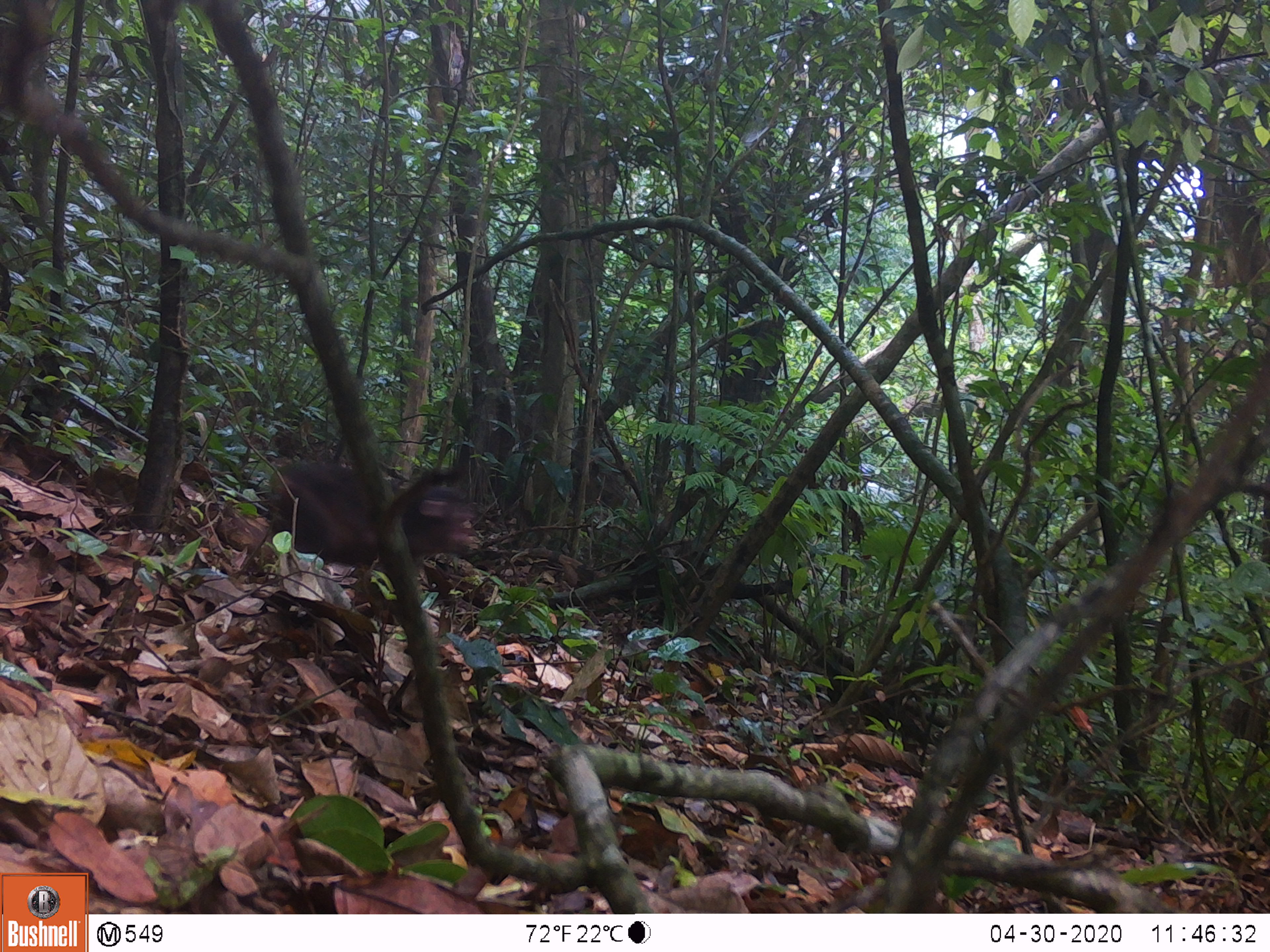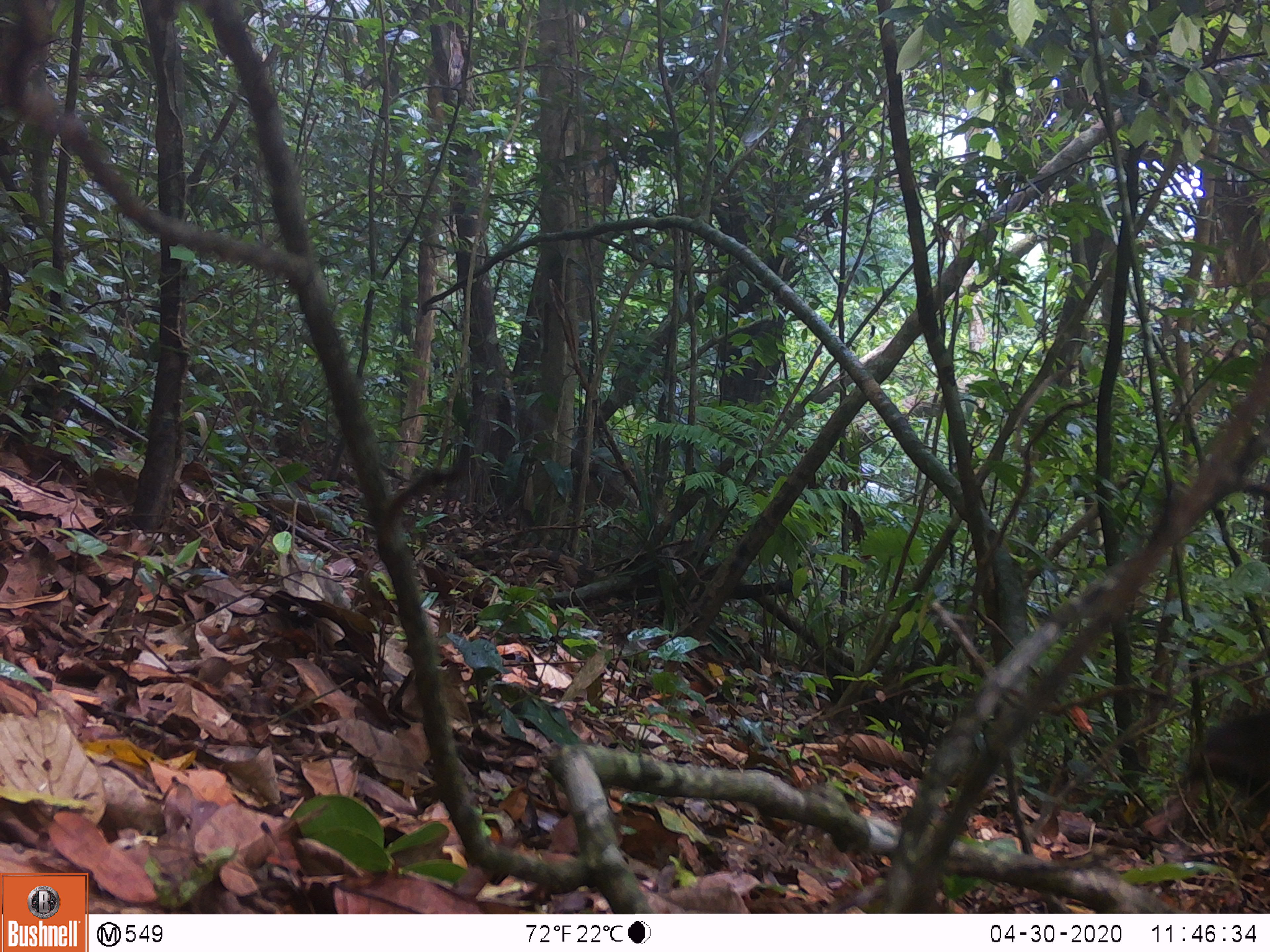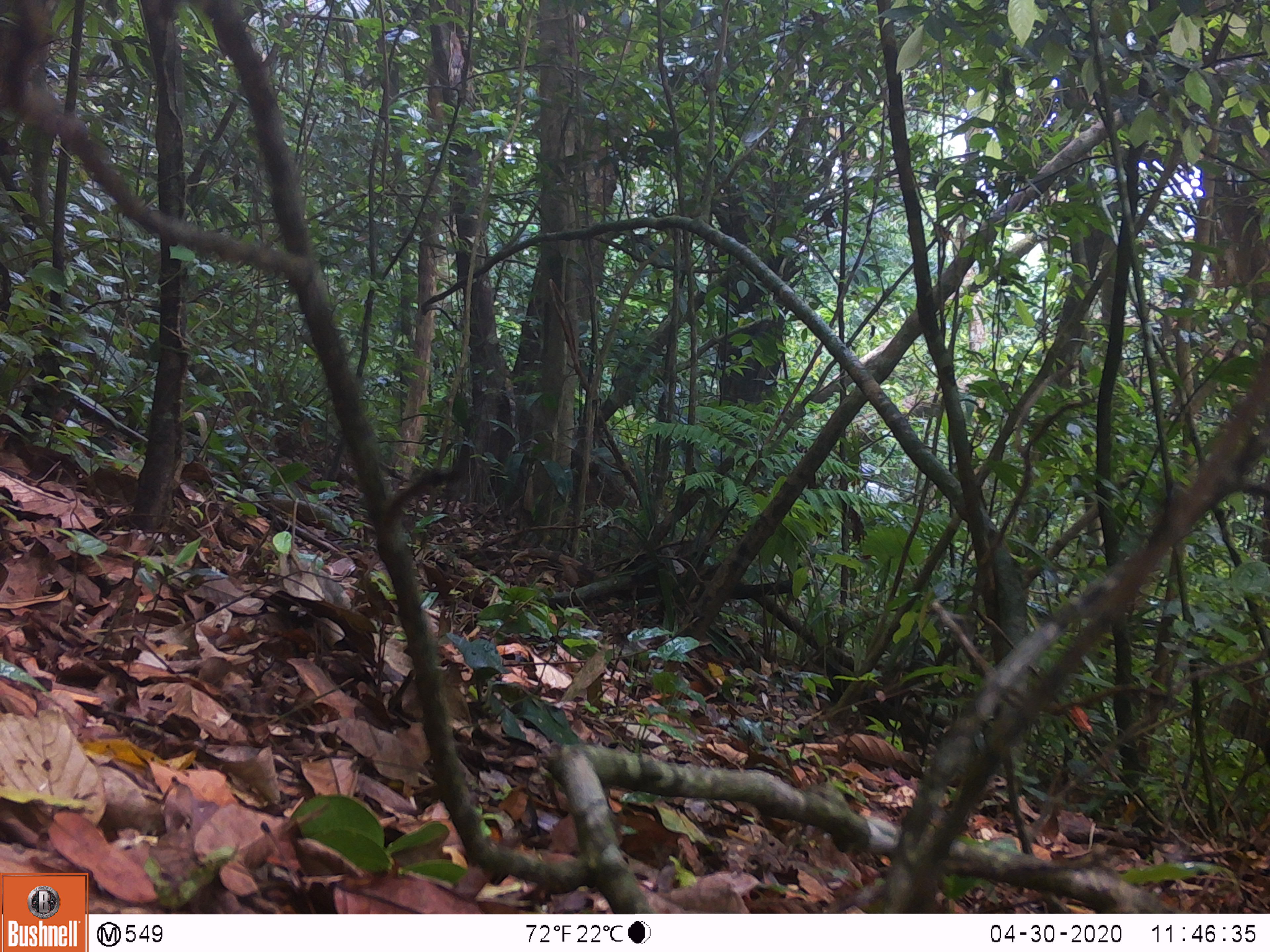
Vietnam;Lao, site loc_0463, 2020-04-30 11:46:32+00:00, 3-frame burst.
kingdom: Animalia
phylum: Chordata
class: Mammalia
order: Primates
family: Cercopithecidae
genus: Macaca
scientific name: Macaca arctoides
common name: stump-tailed macaque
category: stump tailed macaque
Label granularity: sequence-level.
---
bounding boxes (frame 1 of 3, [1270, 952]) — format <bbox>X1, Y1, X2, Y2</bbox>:
stump tailed macaque: <bbox>266, 453, 479, 568</bbox>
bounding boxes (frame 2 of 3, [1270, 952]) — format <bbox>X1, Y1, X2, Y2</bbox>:
stump tailed macaque: <bbox>1185, 702, 1270, 812</bbox>